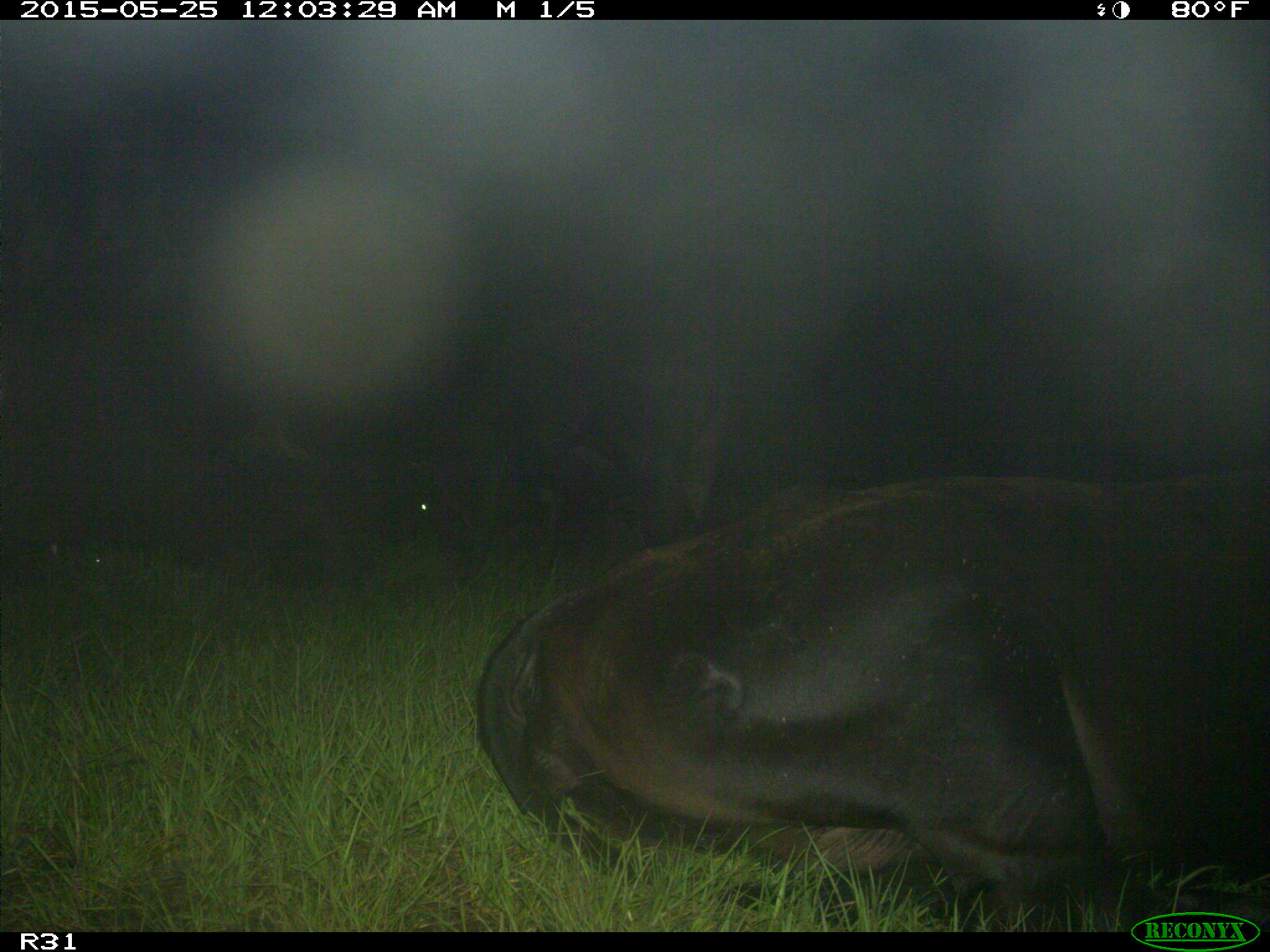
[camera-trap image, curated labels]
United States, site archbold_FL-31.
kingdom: Animalia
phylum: Chordata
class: Mammalia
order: Artiodactyla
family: Bovidae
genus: Bos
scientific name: Bos taurus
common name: domestic cow